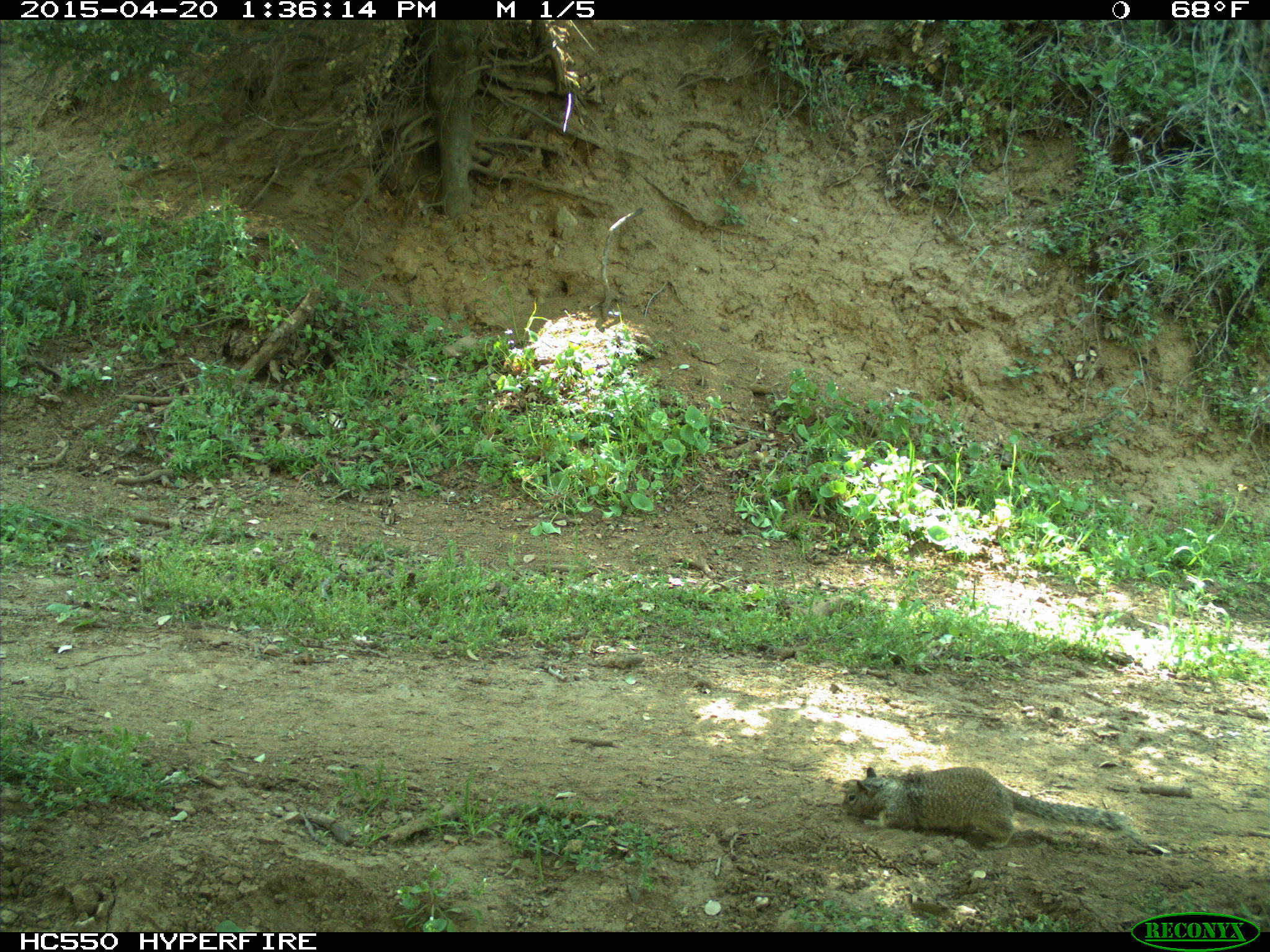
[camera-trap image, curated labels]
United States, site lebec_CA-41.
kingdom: Animalia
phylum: Chordata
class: Mammalia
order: Rodentia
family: Sciuridae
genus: Otospermophilus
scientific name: Otospermophilus beecheyi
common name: california ground squirrel